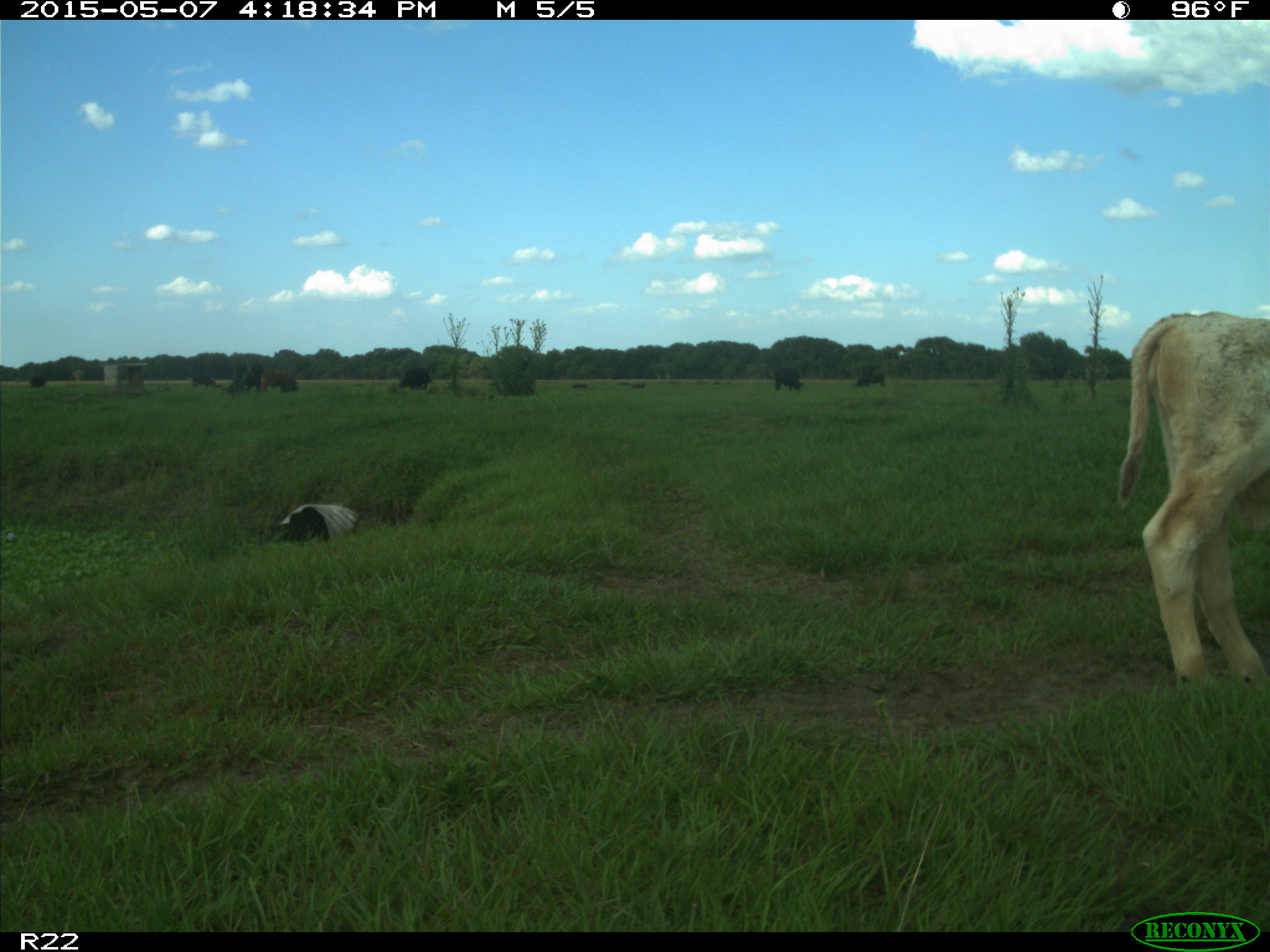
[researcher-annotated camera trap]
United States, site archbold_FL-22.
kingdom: Animalia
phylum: Chordata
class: Mammalia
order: Artiodactyla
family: Bovidae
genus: Bos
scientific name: Bos taurus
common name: domestic cow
Bos taurus (domestic cow).